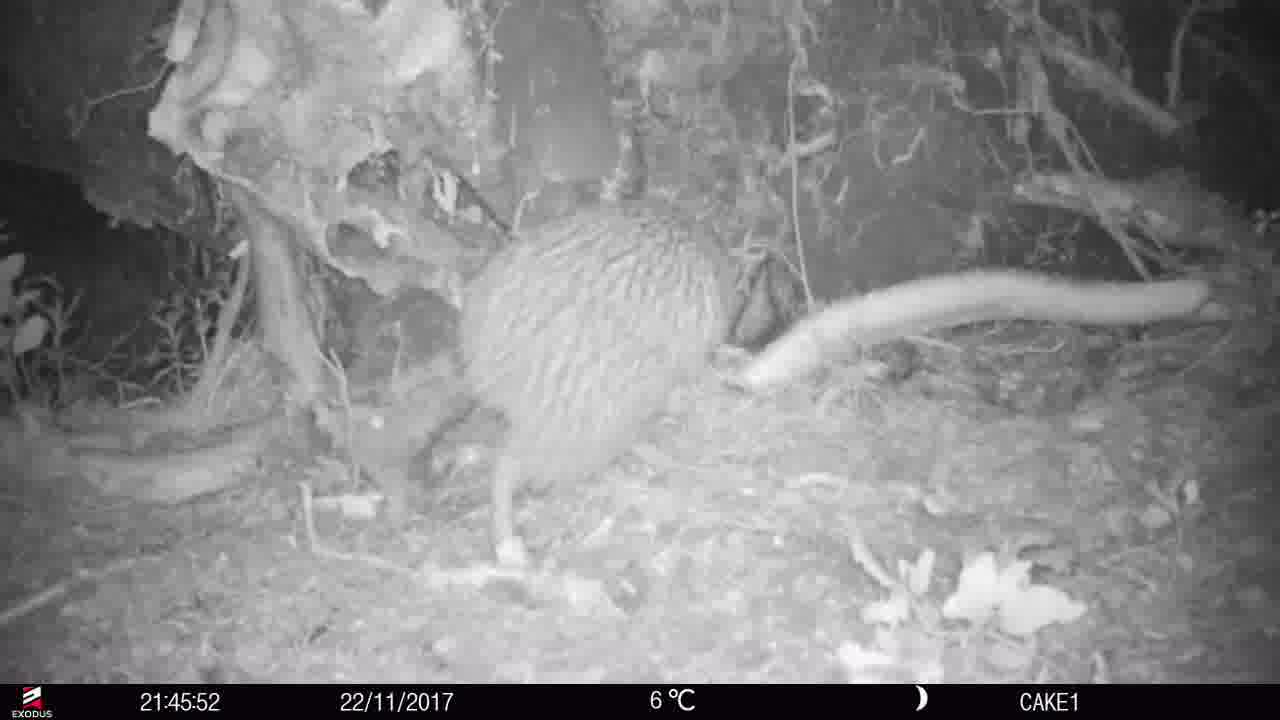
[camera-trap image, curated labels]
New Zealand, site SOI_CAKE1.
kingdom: Animalia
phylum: Chordata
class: Aves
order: Apterygiformes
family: Apterygidae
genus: Apteryx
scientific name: Apteryx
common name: kiwi